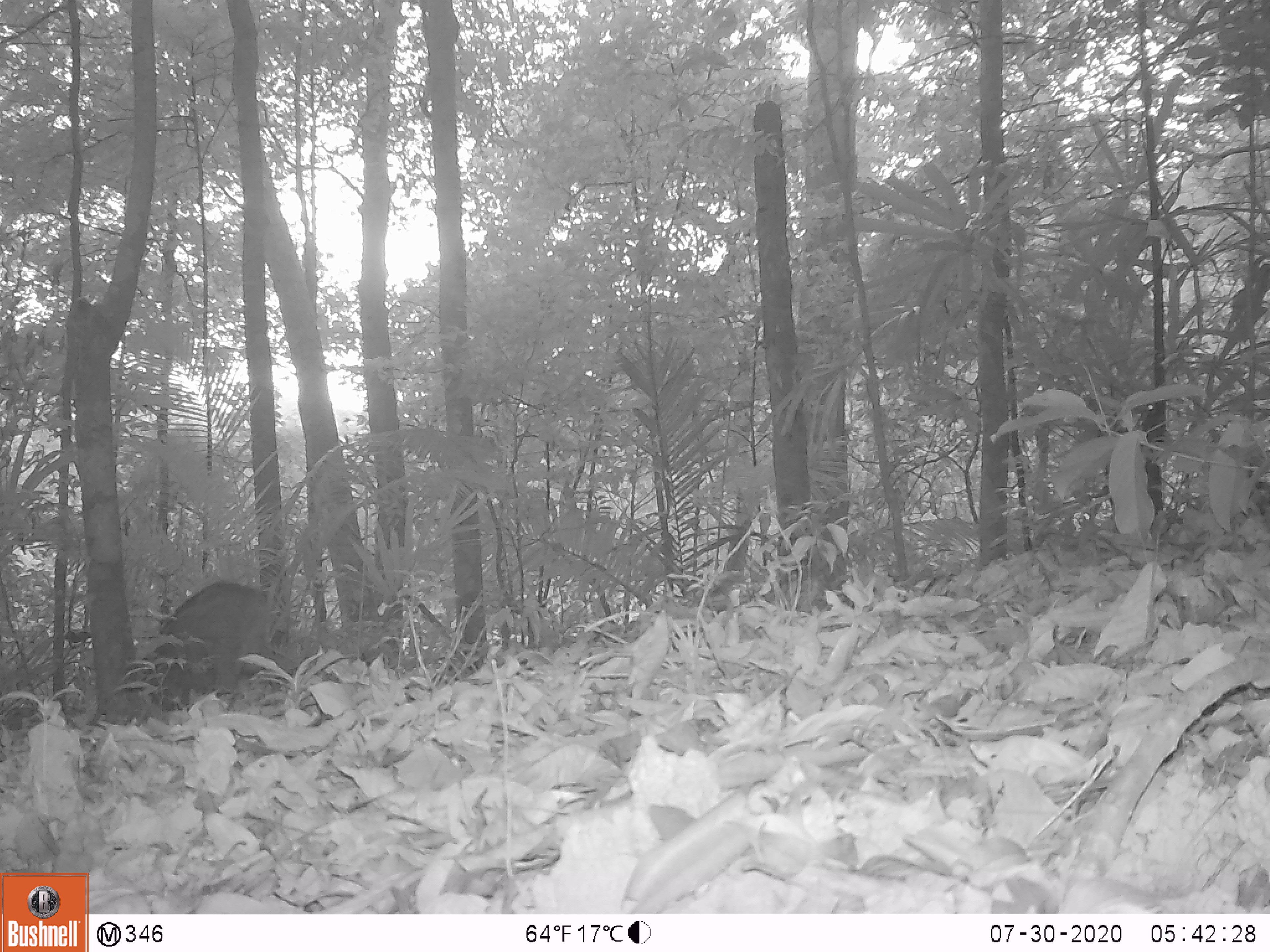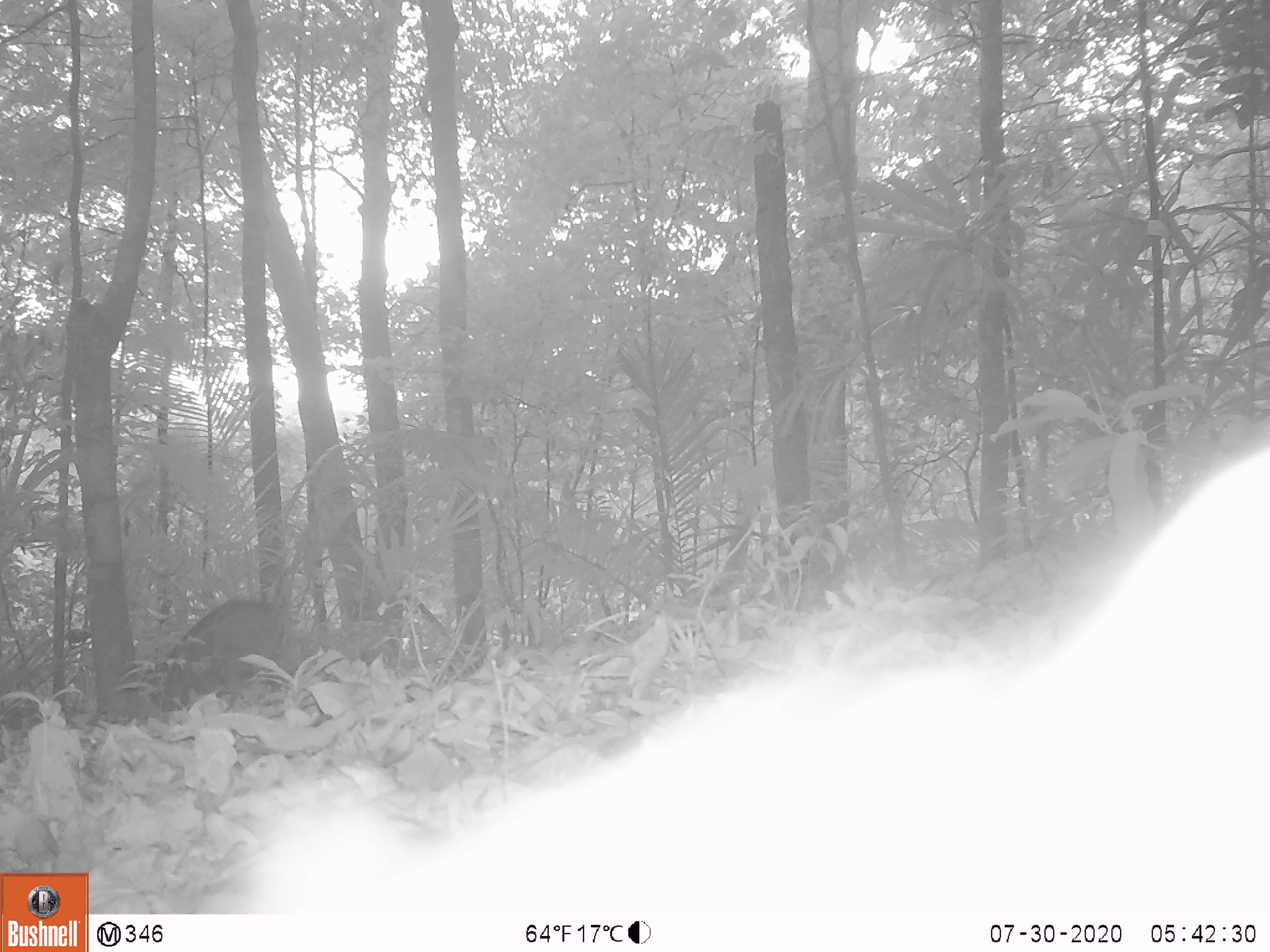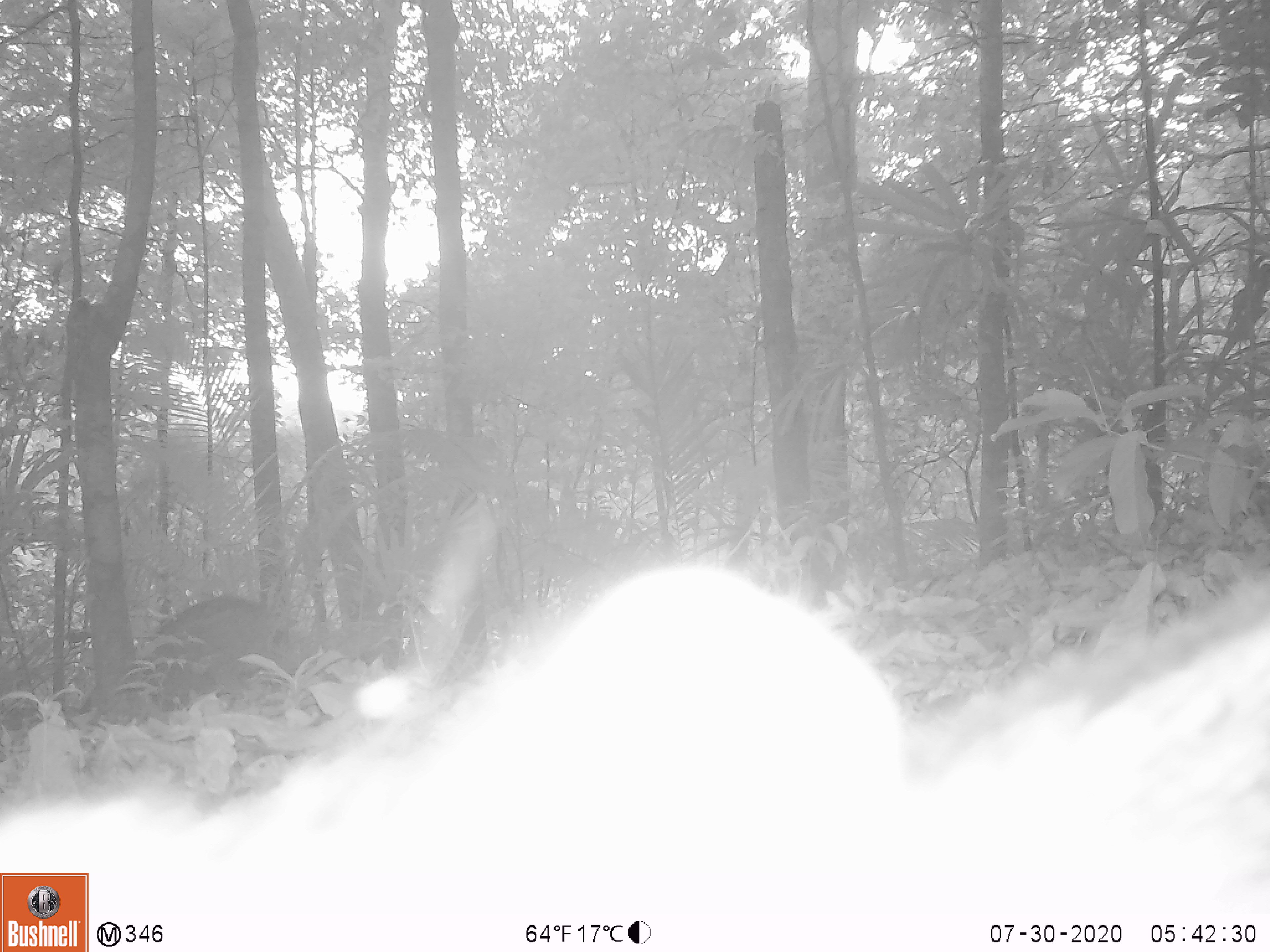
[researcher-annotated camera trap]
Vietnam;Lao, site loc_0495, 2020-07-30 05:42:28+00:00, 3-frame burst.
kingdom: Animalia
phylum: Chordata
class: Mammalia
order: Artiodactyla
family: Suidae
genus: Sus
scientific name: Sus scrofa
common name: eurasian wild pig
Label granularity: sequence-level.